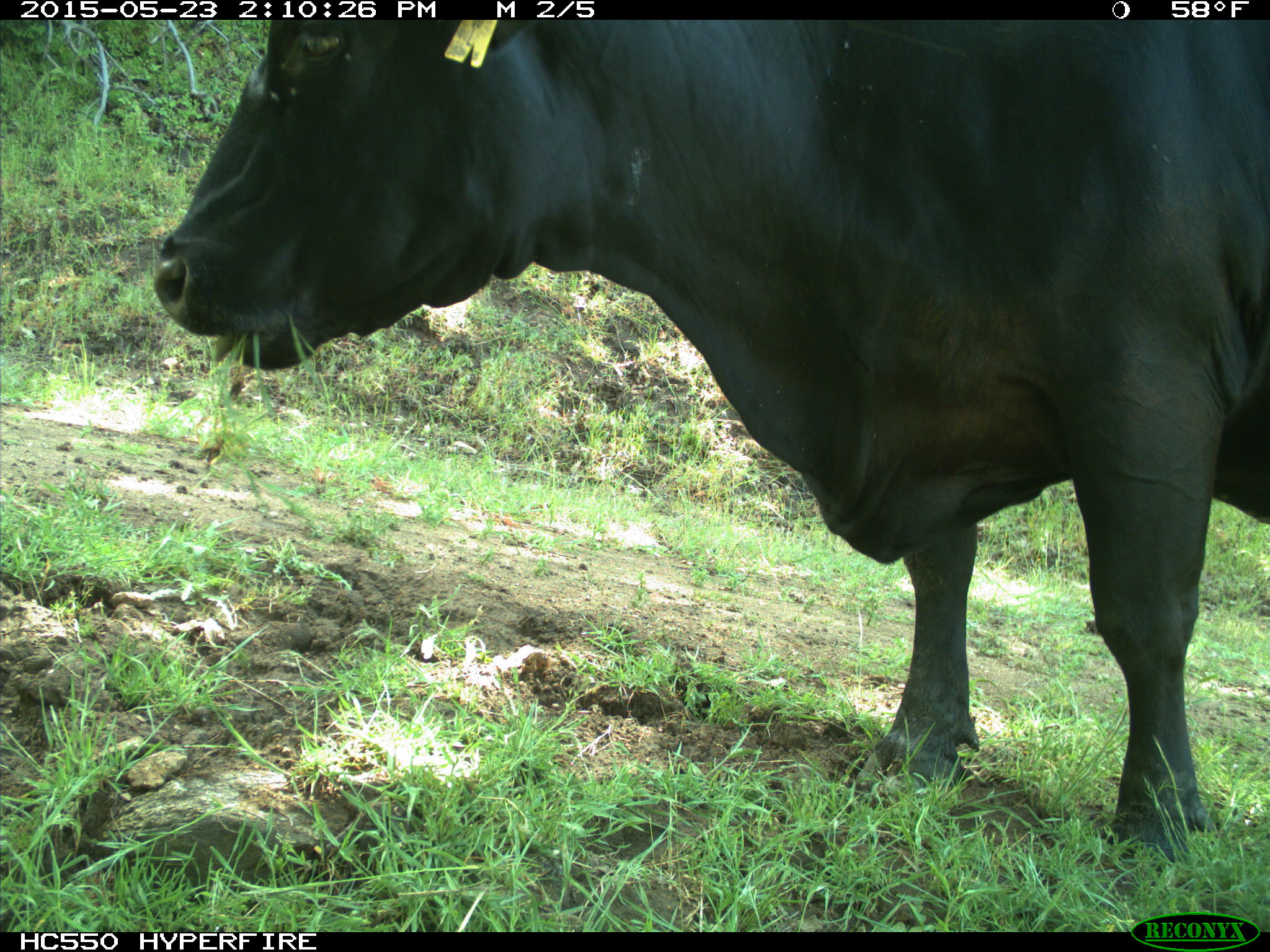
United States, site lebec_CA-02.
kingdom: Animalia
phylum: Chordata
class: Mammalia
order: Artiodactyla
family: Bovidae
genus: Bos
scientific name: Bos taurus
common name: domestic cow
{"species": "Bos taurus (domestic cow)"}